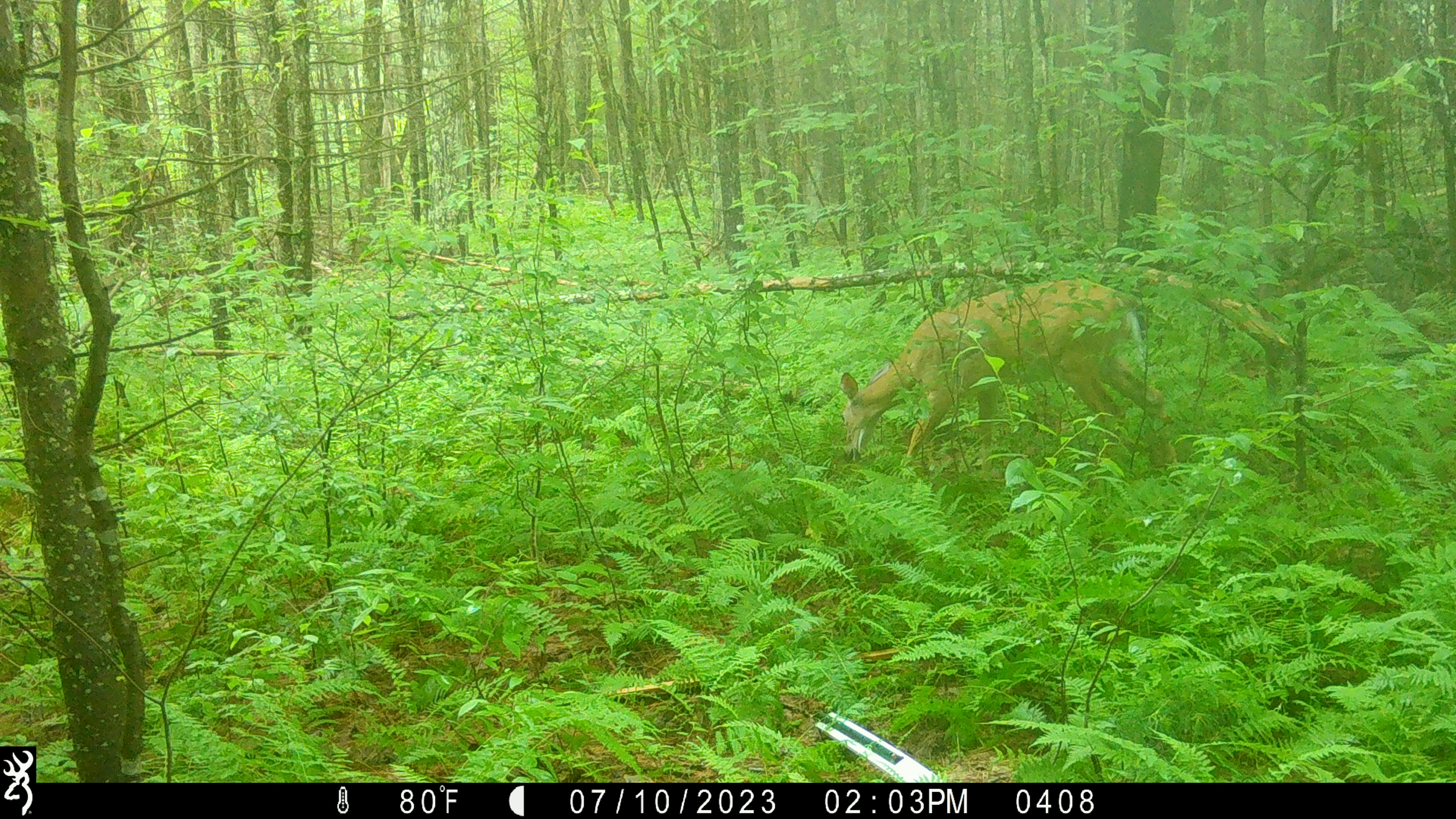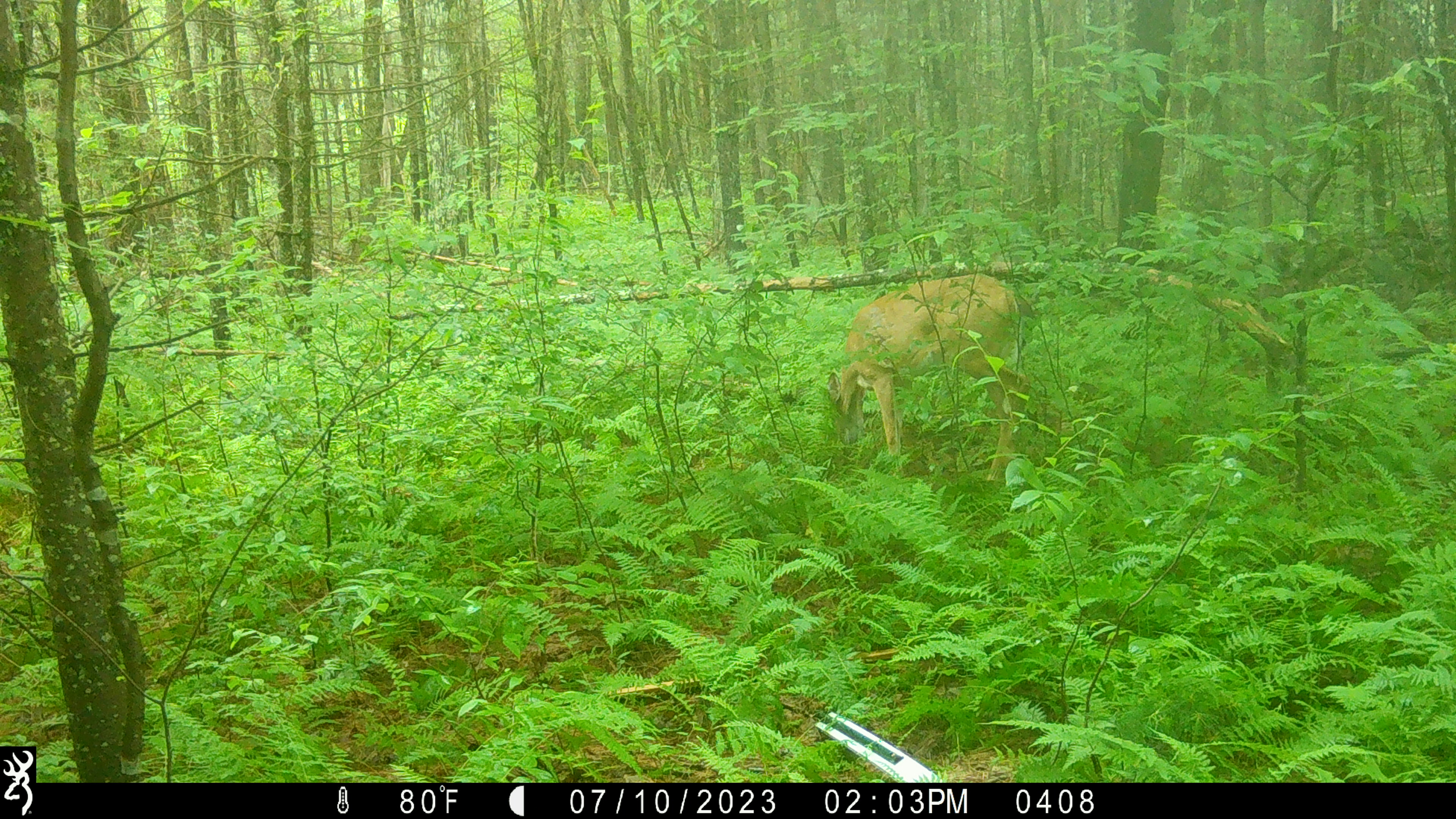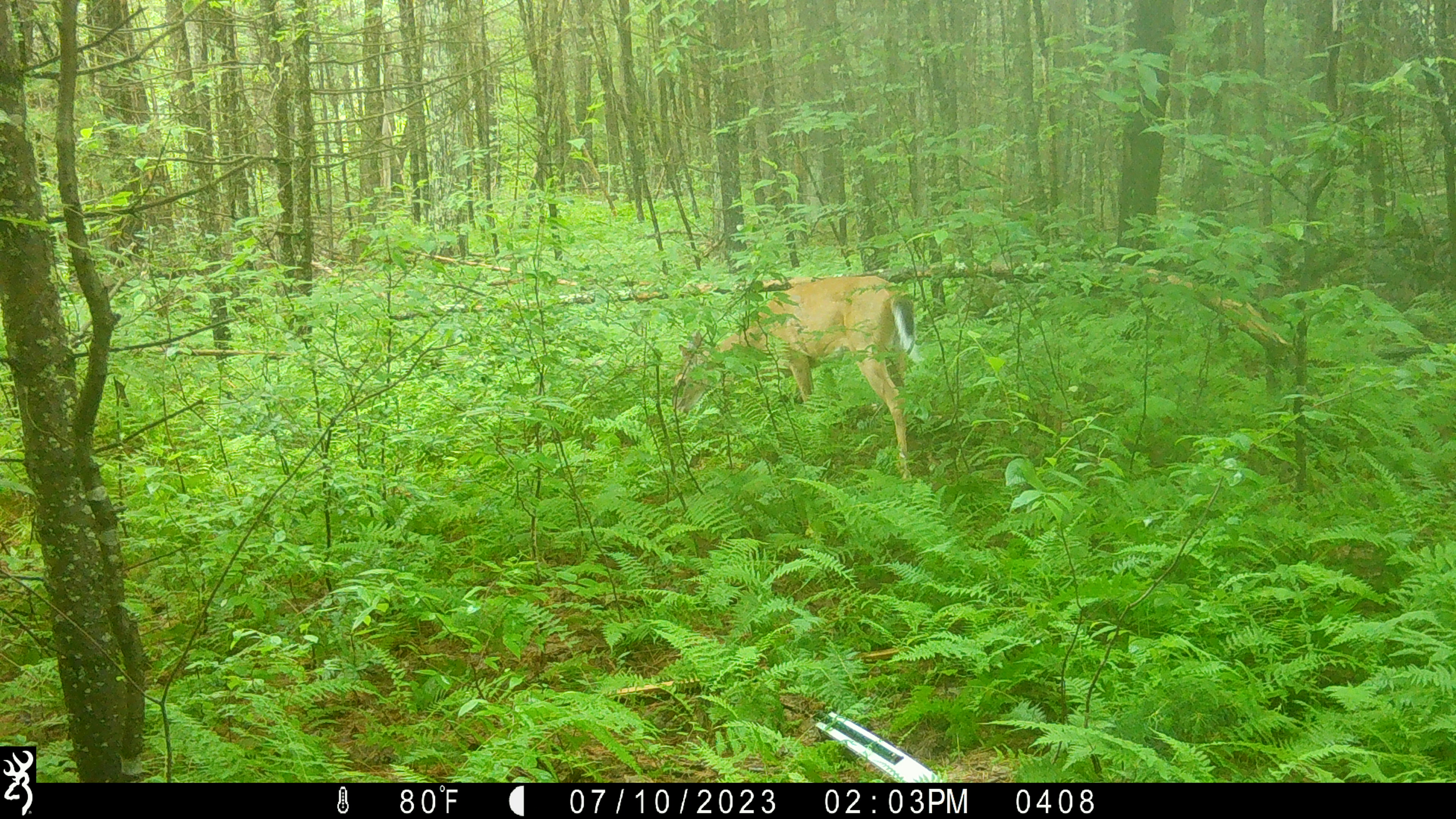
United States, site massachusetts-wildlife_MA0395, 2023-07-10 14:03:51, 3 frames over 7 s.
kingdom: Animalia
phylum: Chordata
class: Mammalia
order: Artiodactyla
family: Cervidae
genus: Odocoileus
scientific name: Odocoileus virginianus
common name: white-tailed deer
White-tailed deer (Odocoileus virginianus).